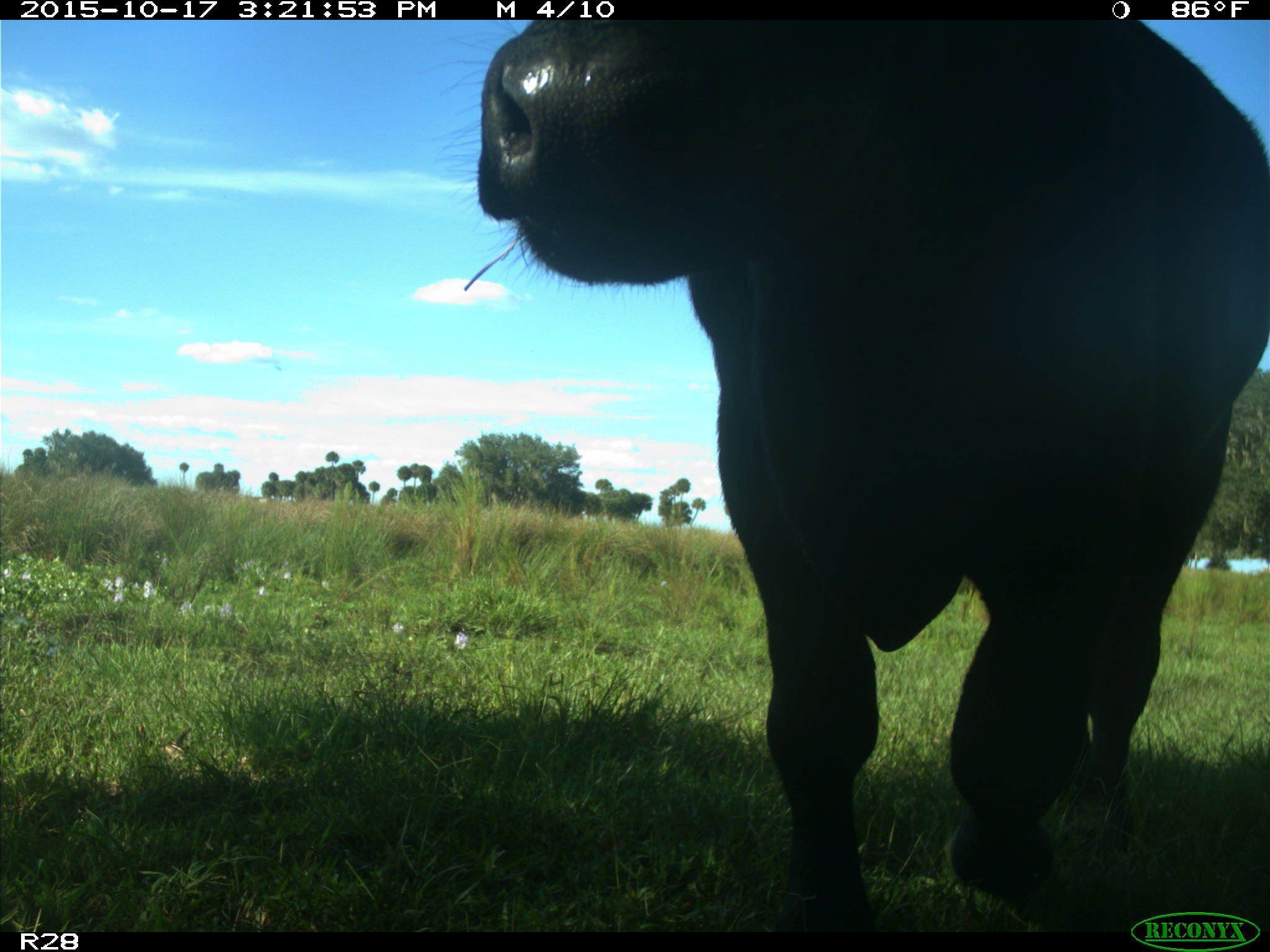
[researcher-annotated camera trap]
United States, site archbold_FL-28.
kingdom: Animalia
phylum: Chordata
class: Mammalia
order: Artiodactyla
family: Bovidae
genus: Bos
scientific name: Bos taurus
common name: domestic cow